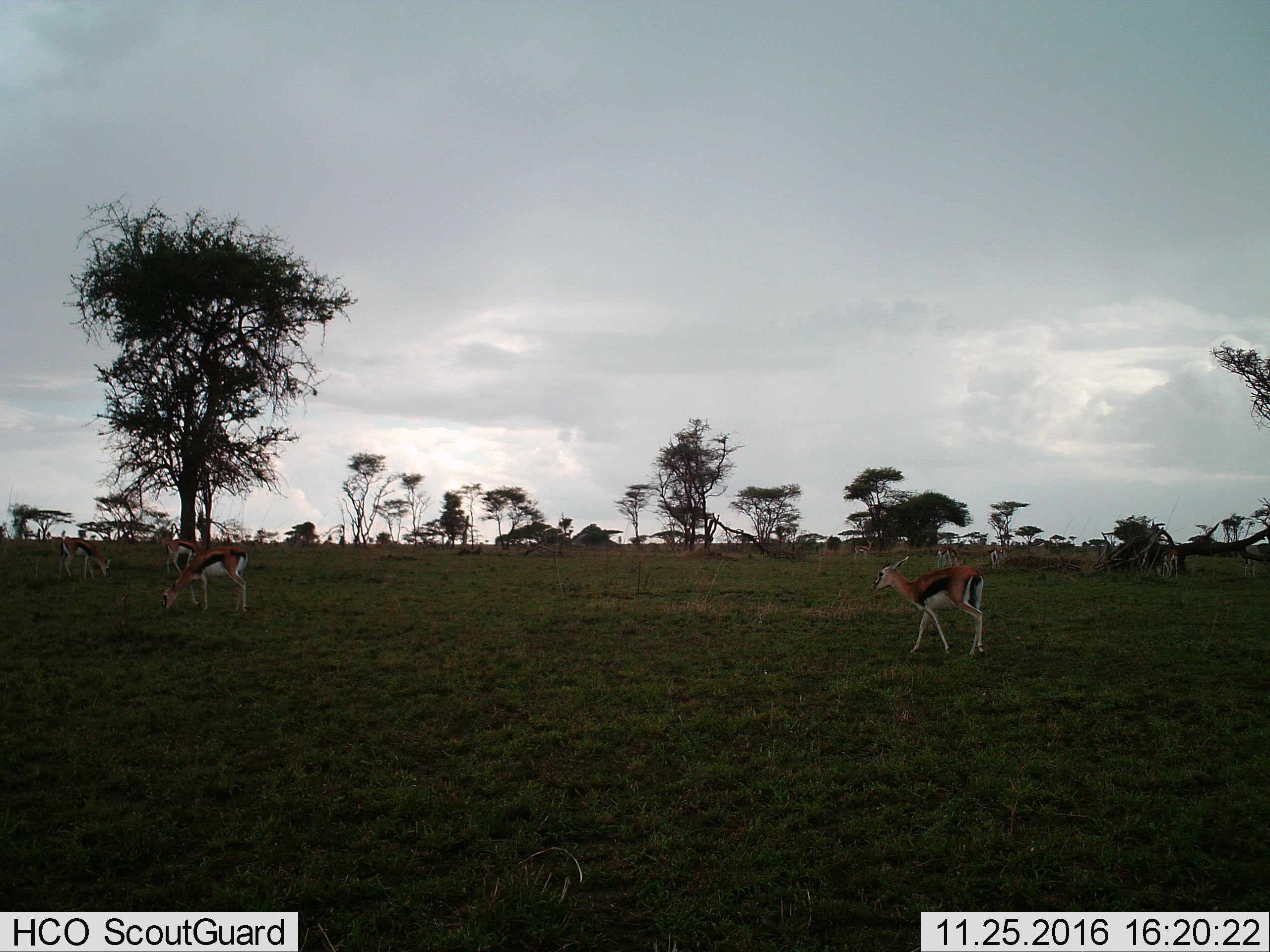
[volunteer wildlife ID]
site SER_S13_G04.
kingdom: Animalia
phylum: Chordata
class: Mammalia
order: Artiodactyla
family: Bovidae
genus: Eudorcas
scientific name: Eudorcas thomsonii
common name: thomson's gazelle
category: gazellethomsons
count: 10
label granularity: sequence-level